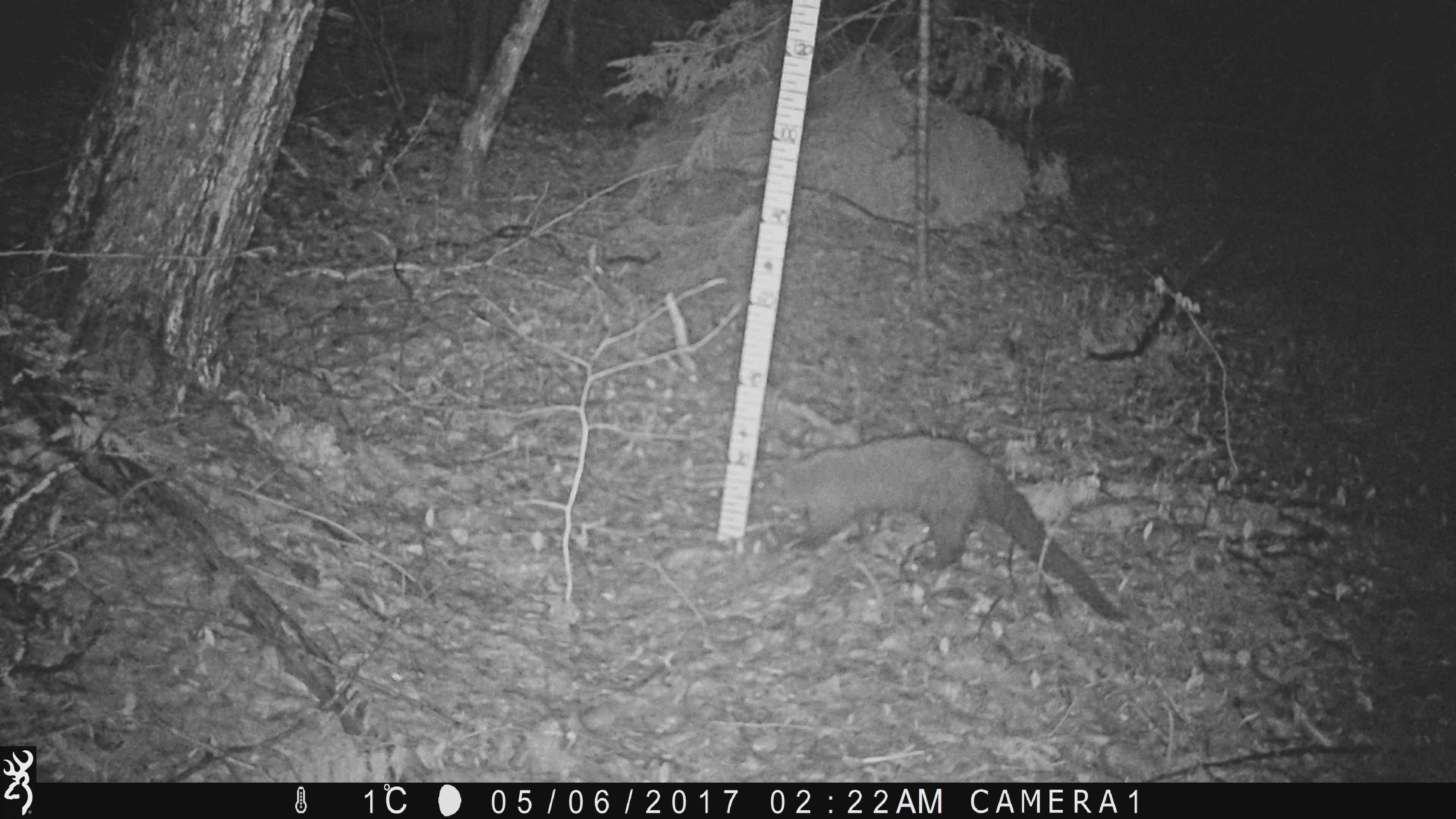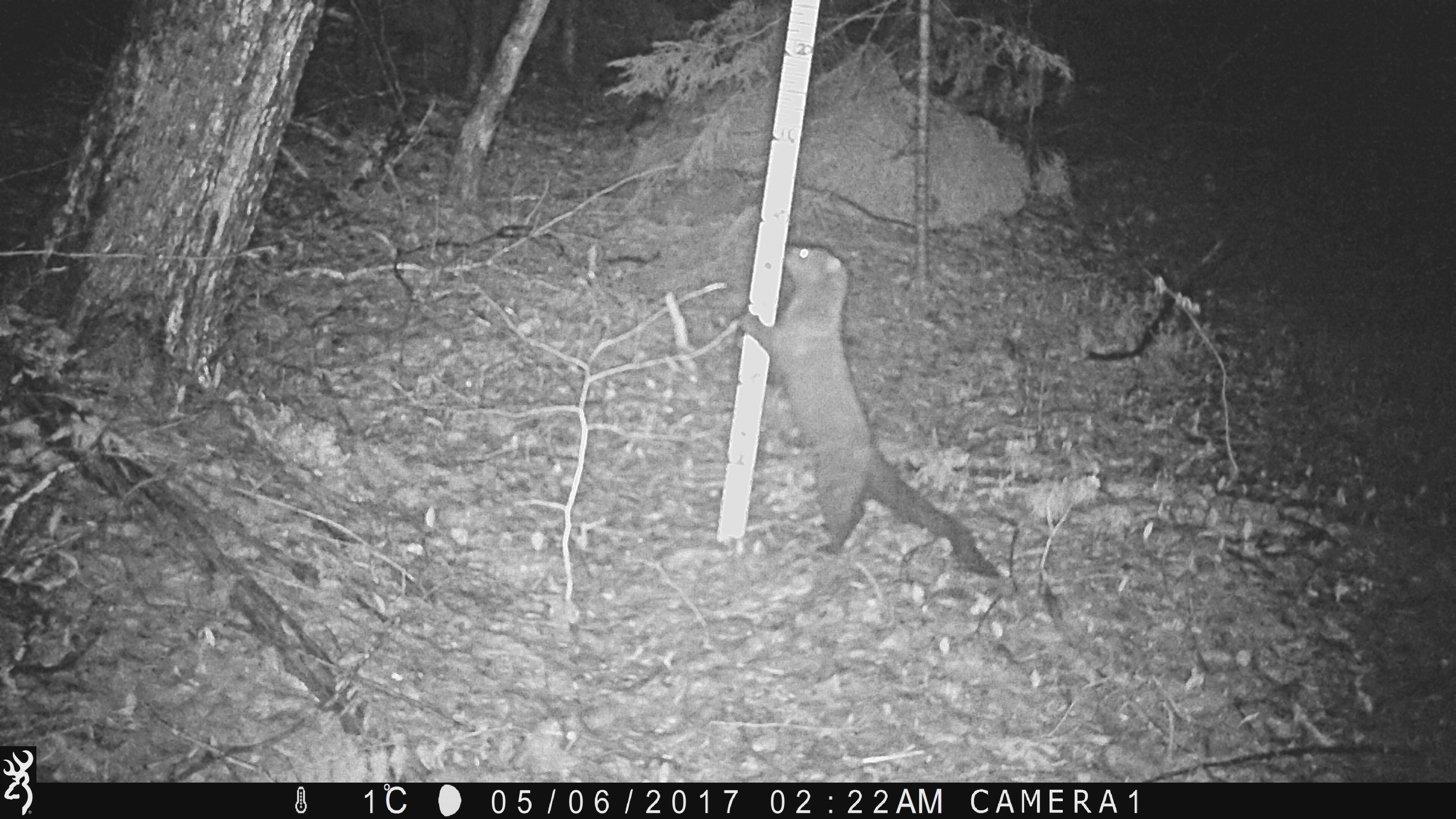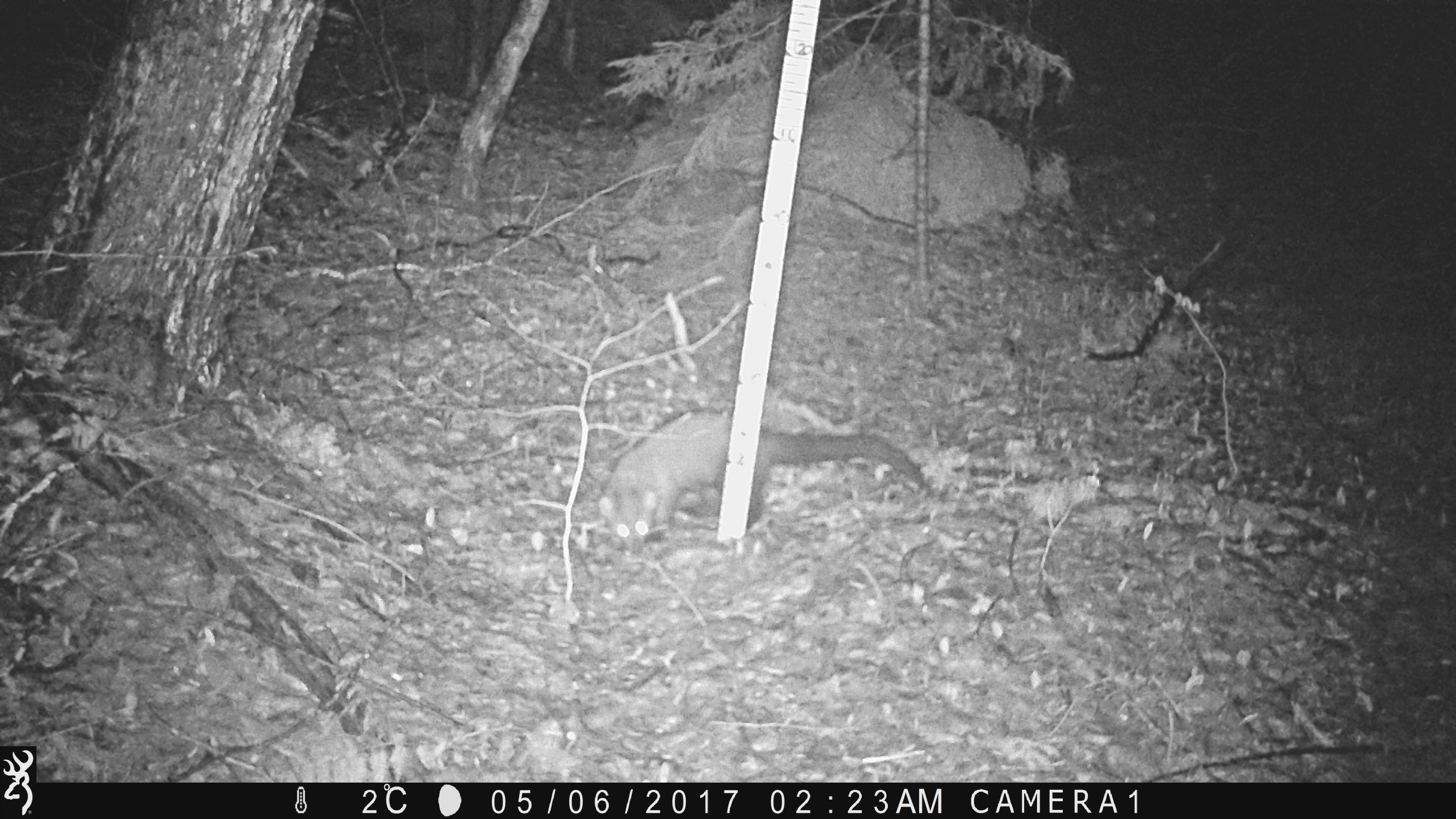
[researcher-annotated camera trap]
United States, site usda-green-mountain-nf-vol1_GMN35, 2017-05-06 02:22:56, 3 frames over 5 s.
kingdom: Animalia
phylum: Chordata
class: Mammalia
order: Carnivora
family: Mustelidae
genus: Pekania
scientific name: Pekania pennanti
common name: fisher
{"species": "fisher (Pekania pennanti)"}